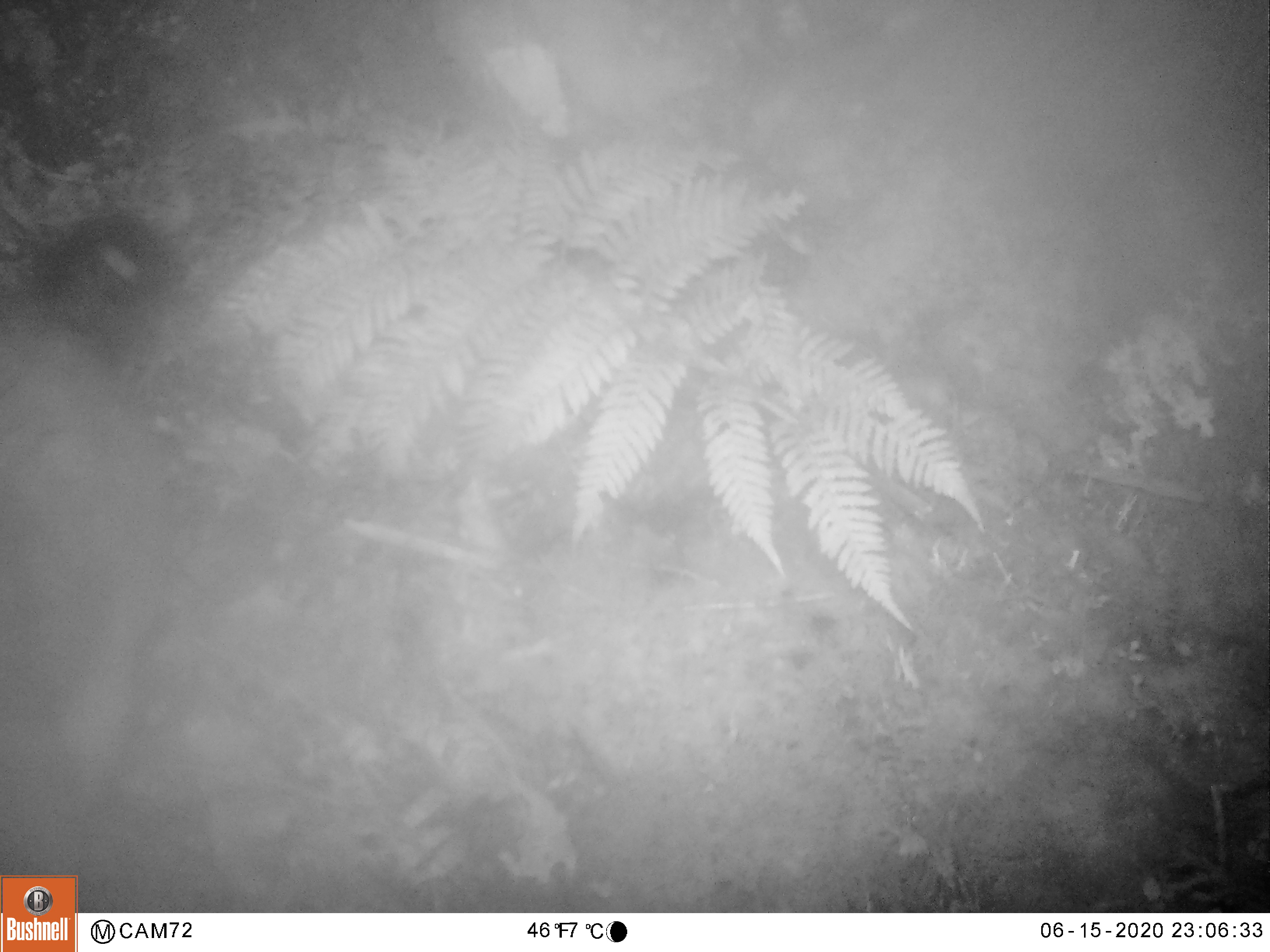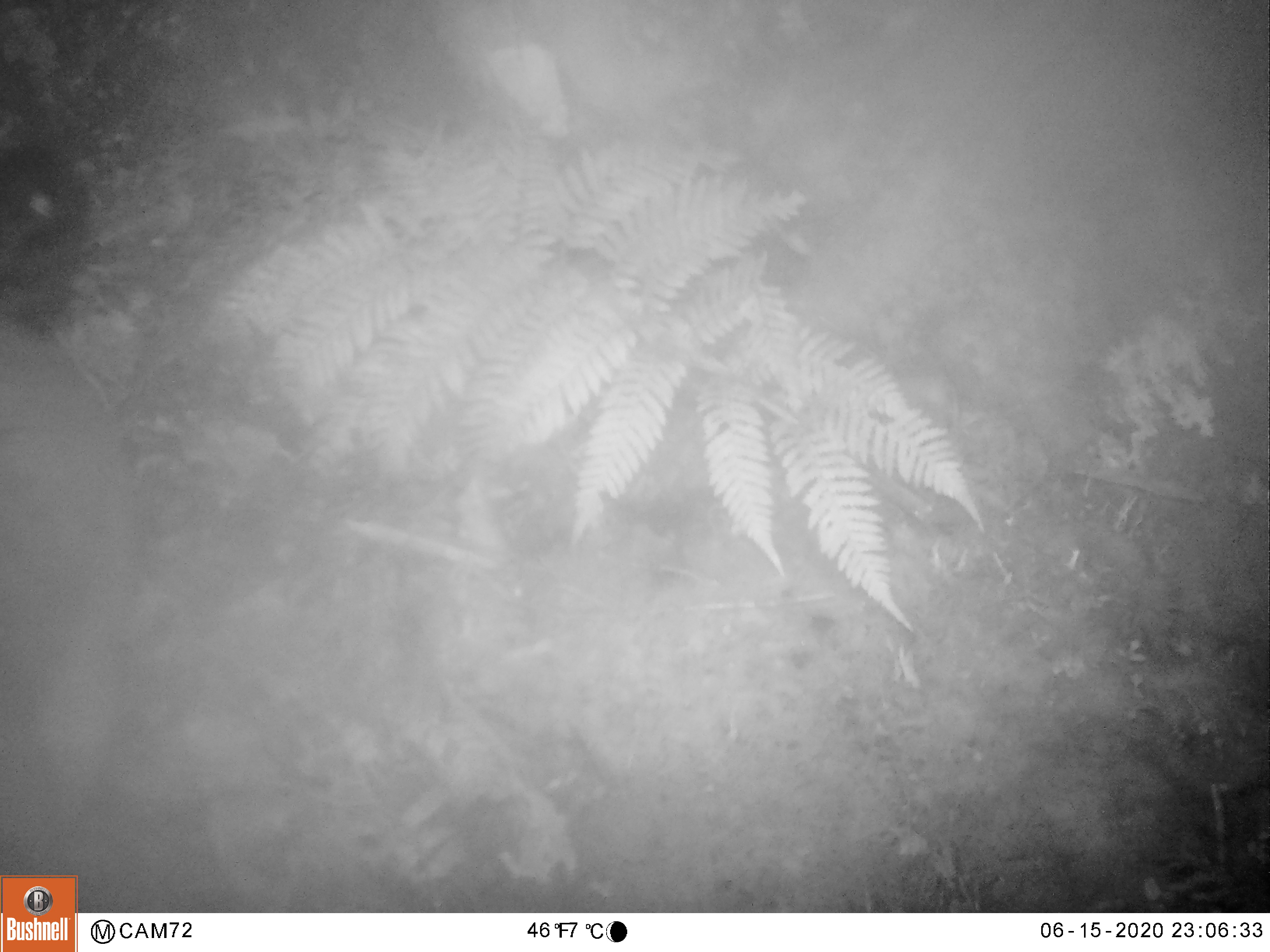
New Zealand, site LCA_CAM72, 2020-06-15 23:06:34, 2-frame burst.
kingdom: Animalia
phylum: Chordata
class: Mammalia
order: Diprotodontia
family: Phalangeridae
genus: Trichosurus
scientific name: Trichosurus vulpecula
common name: common brushtail possum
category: possum